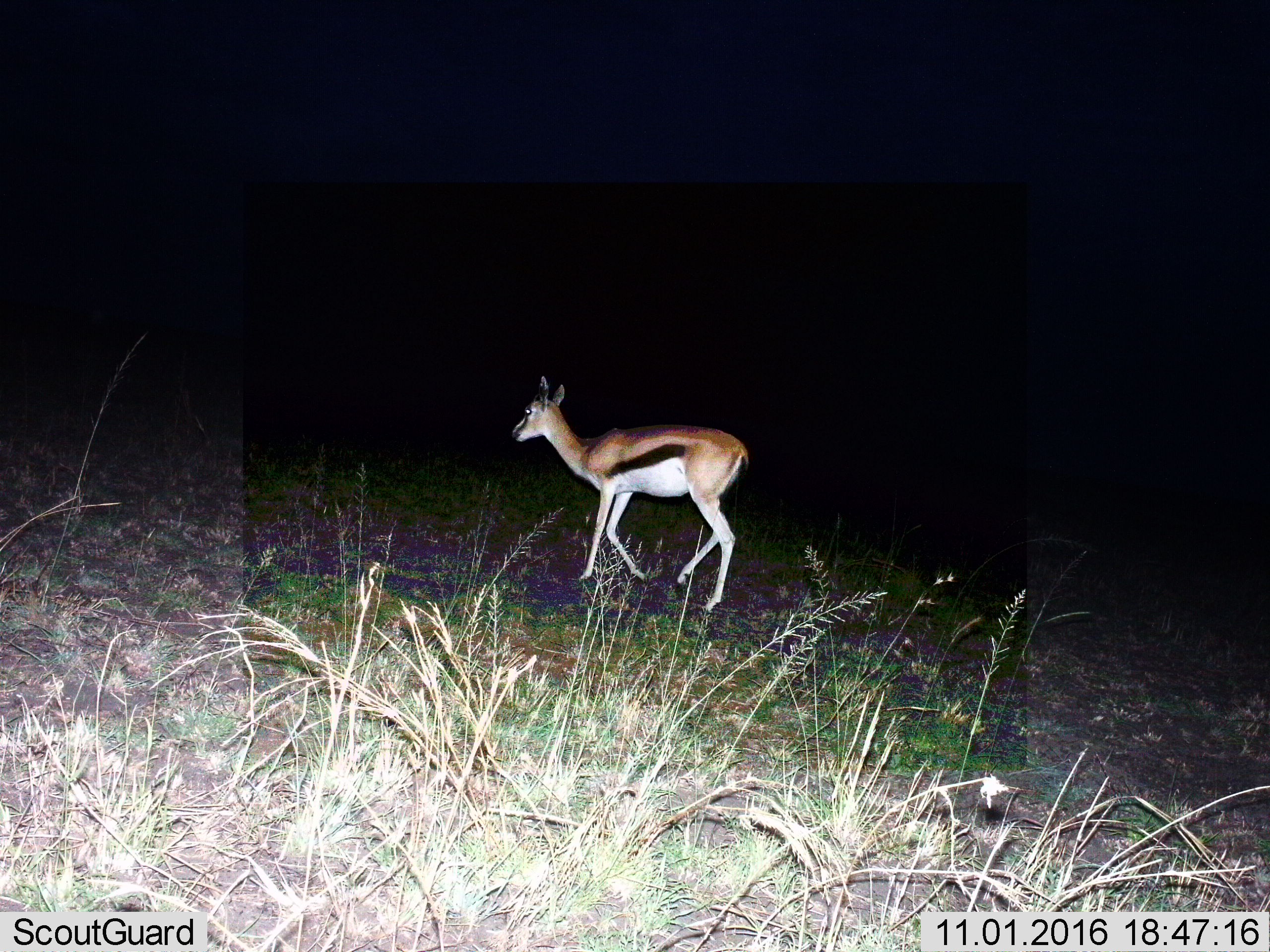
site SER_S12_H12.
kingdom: Animalia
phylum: Chordata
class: Mammalia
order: Artiodactyla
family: Bovidae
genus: Eudorcas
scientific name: Eudorcas thomsonii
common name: thomson's gazelle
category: gazellethomsons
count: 1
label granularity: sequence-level